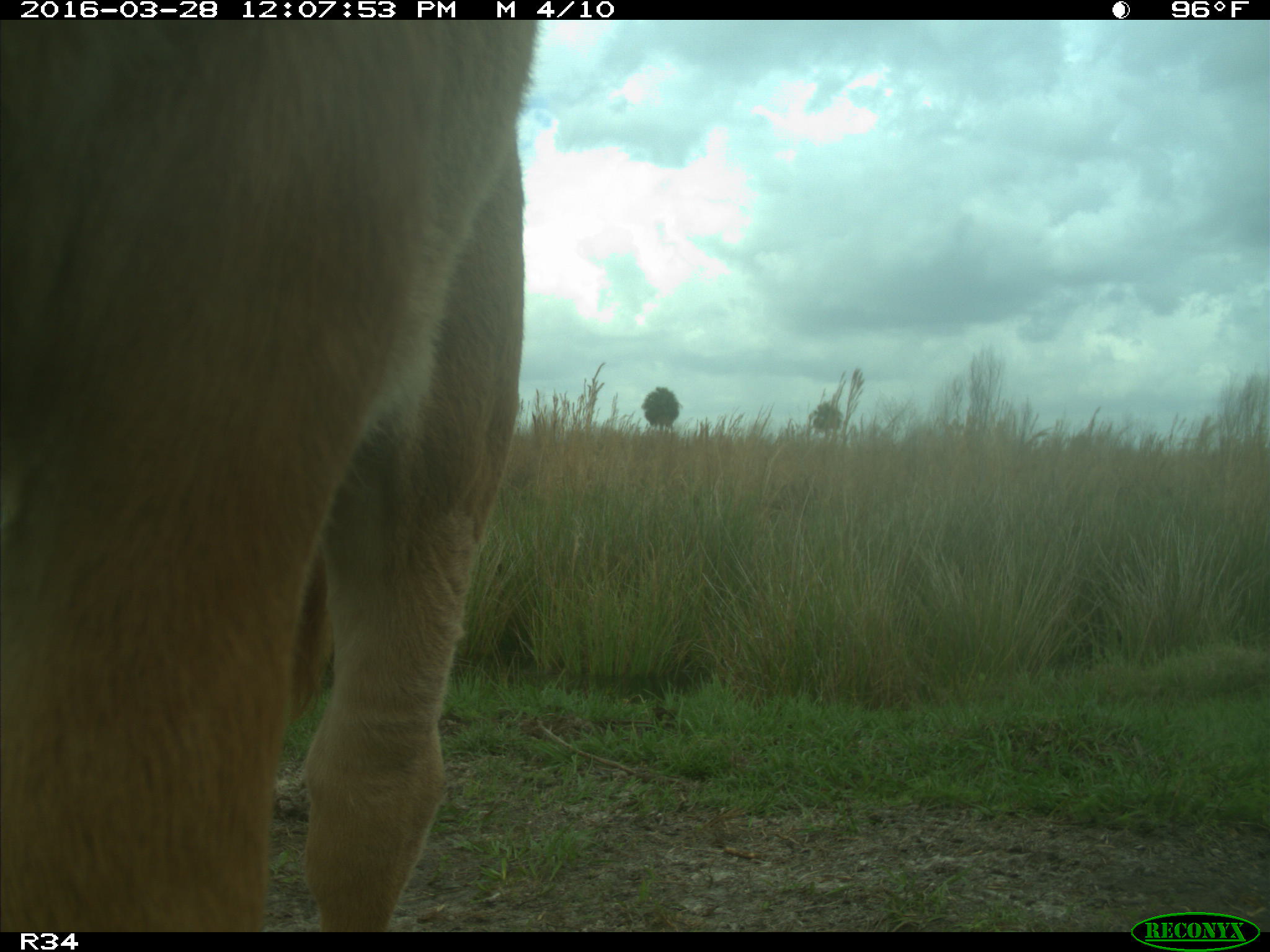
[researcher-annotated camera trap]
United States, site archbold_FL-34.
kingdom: Animalia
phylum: Chordata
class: Mammalia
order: Artiodactyla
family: Bovidae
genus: Bos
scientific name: Bos taurus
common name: domestic cow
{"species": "Bos taurus (domestic cow)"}